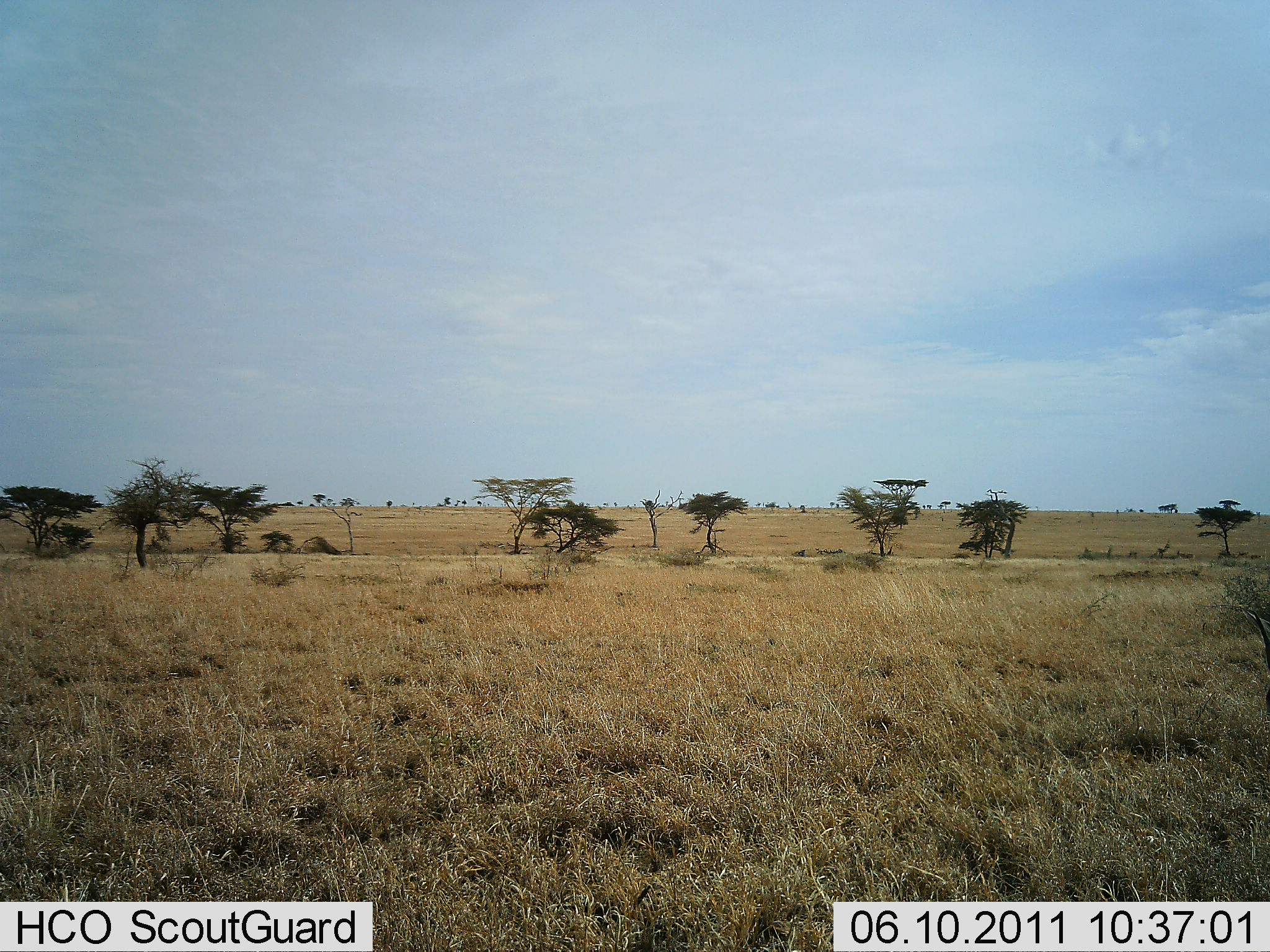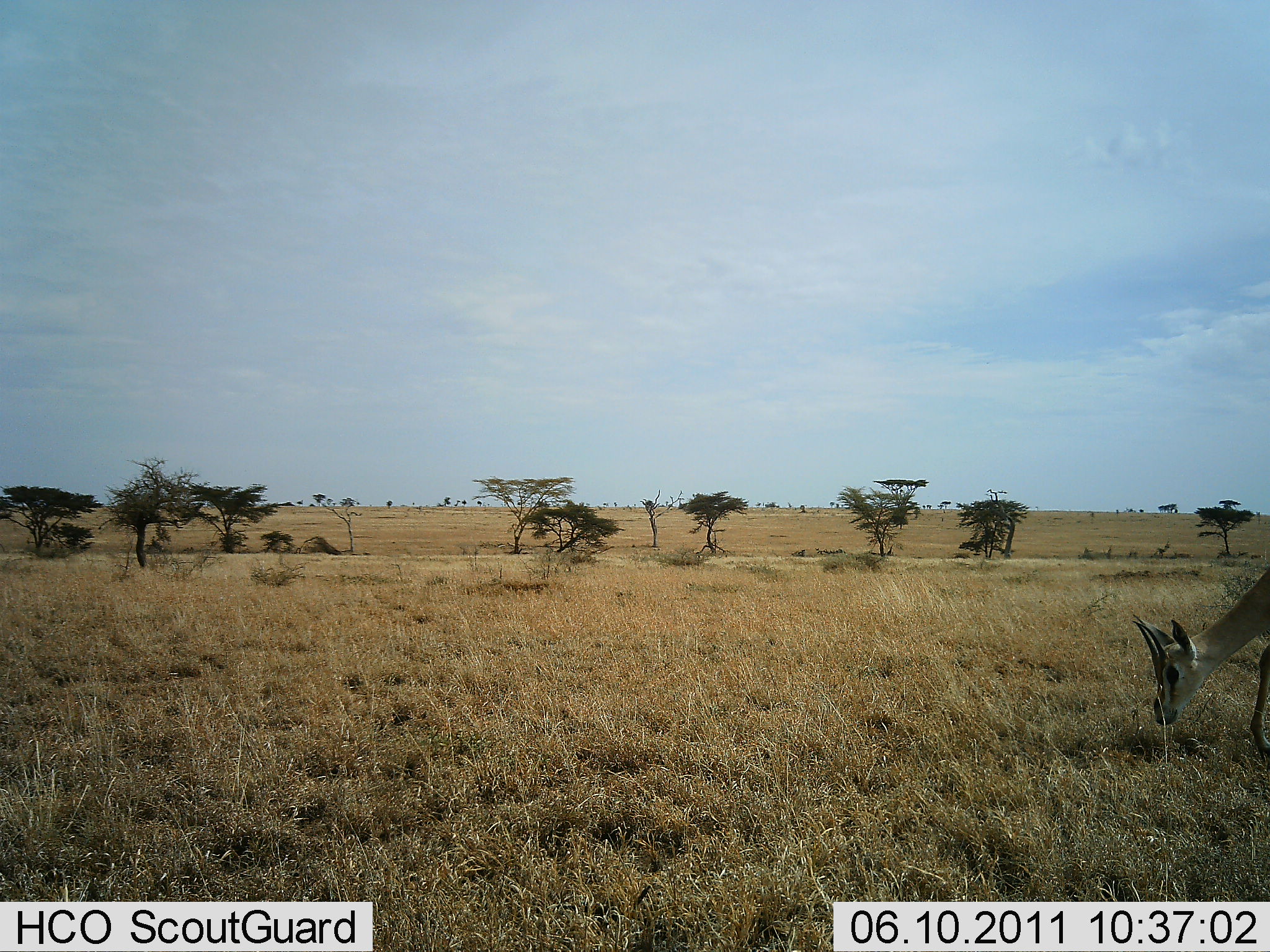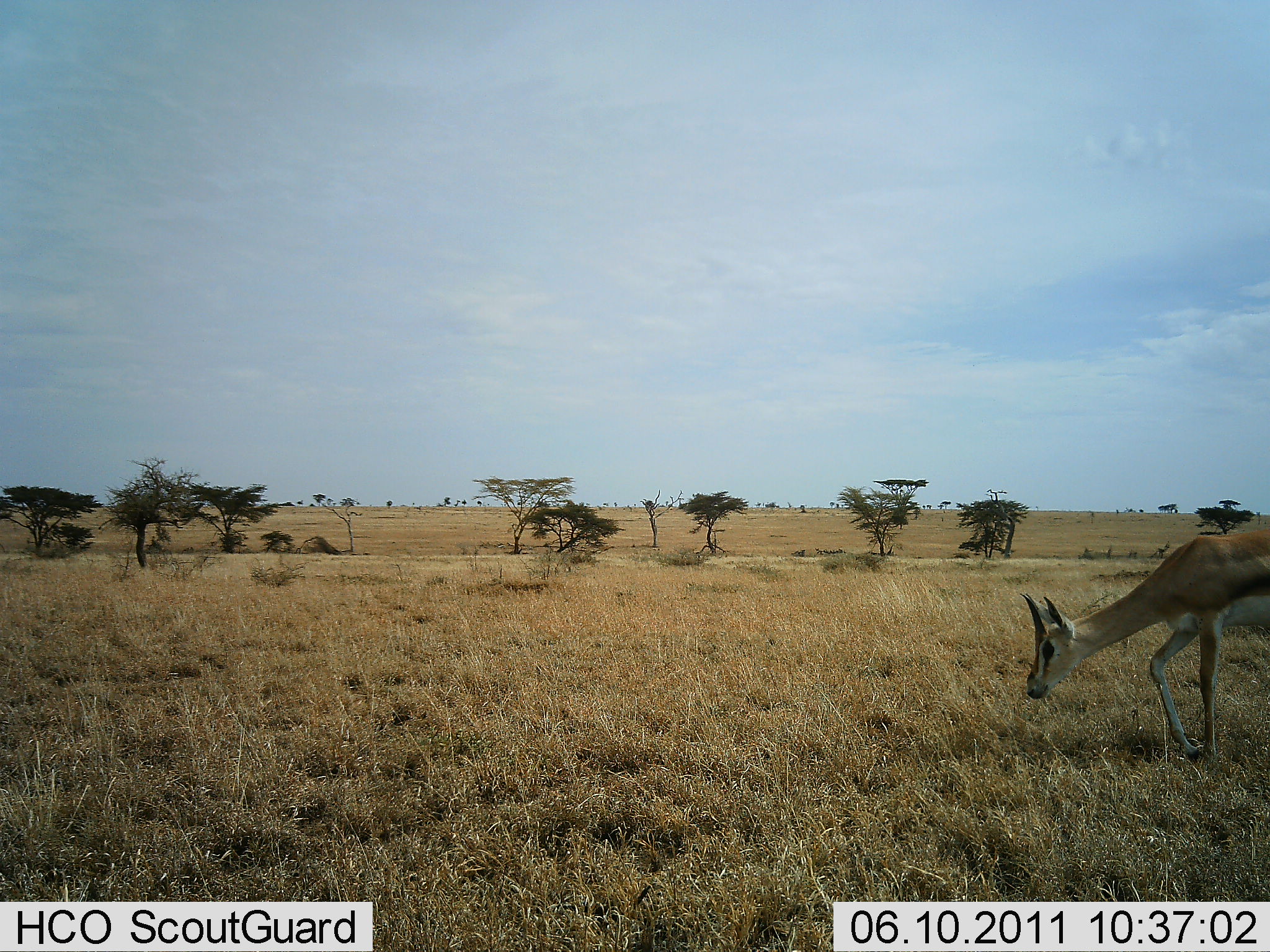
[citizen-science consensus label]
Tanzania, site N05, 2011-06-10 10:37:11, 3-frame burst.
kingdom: Animalia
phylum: Chordata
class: Mammalia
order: Artiodactyla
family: Bovidae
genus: Eudorcas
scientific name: Eudorcas thomsonii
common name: thomson's gazelle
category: gazellethomsons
Gazellethomsons (thomson's gazelle) (Eudorcas thomsonii), count 1. Behavior (volunteer vote fractions): standing 8%, resting 0%, moving 67%, interacting 0%. Young present (vote fraction): 0%. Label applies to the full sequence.